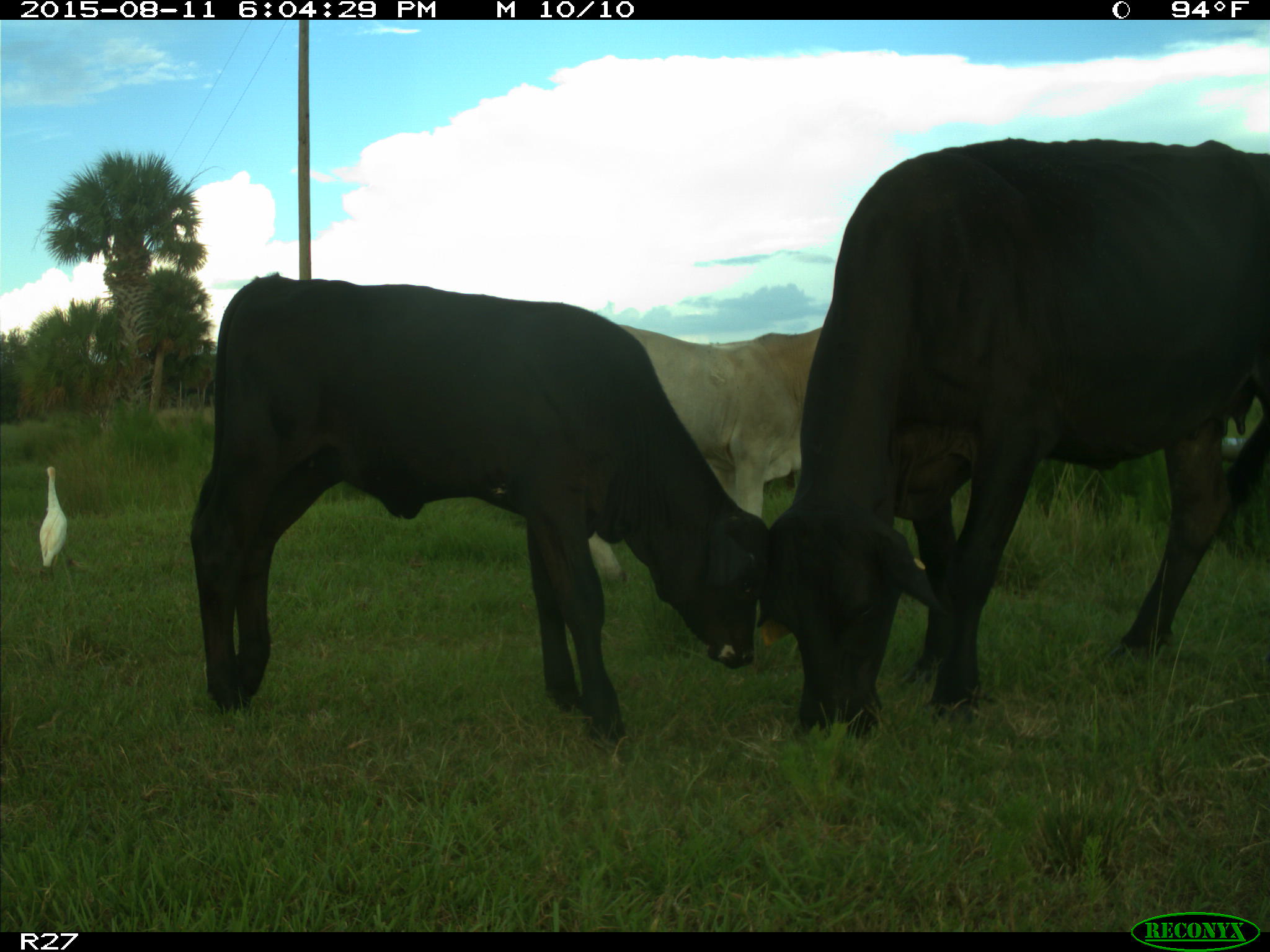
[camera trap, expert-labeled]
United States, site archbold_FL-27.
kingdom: Animalia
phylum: Chordata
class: Mammalia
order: Artiodactyla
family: Bovidae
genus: Bos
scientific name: Bos taurus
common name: domestic cow